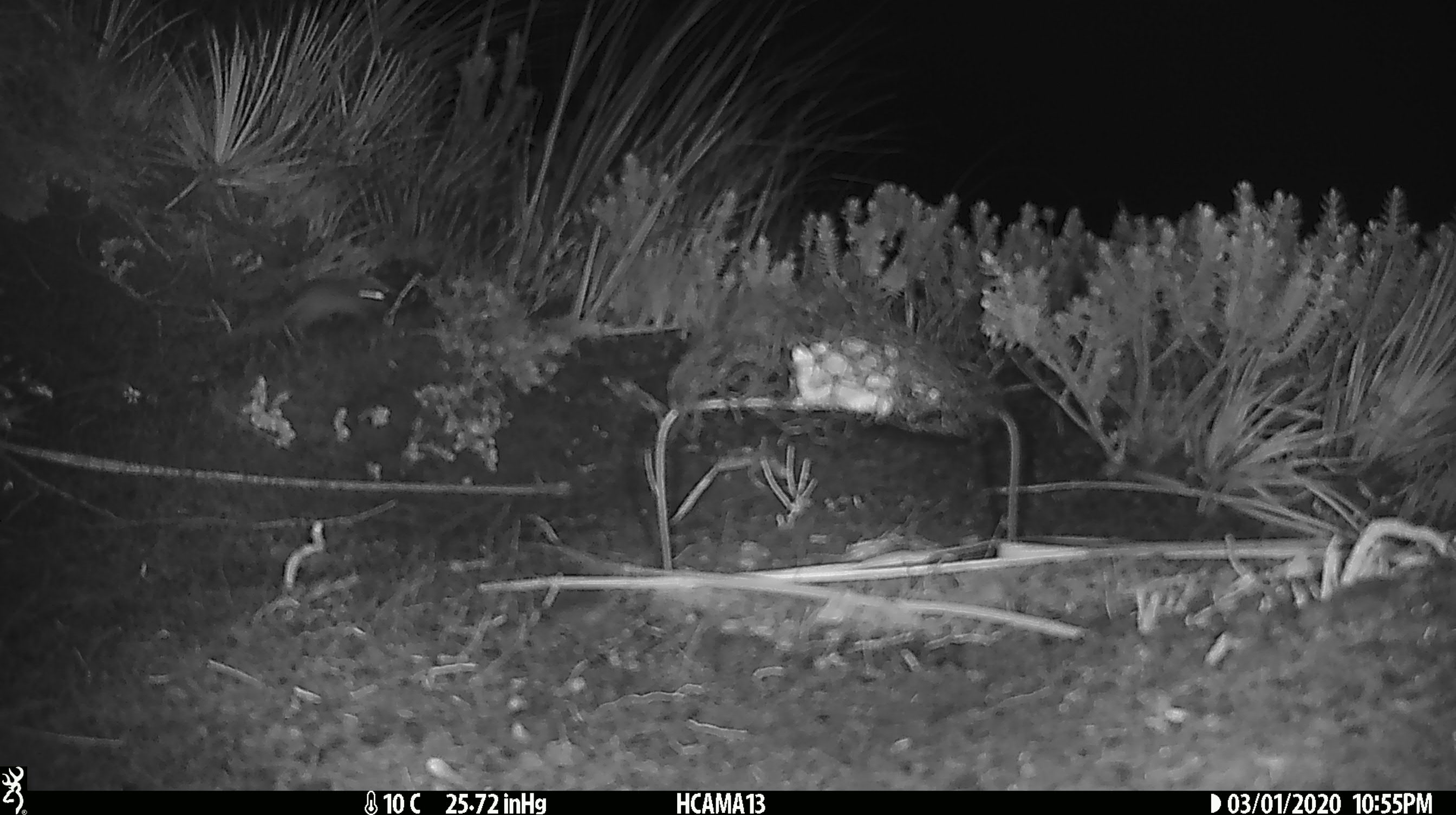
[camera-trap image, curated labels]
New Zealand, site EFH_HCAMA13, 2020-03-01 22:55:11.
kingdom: Animalia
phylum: Chordata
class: Mammalia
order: Rodentia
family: Muridae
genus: Mus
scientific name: Mus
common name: mouse